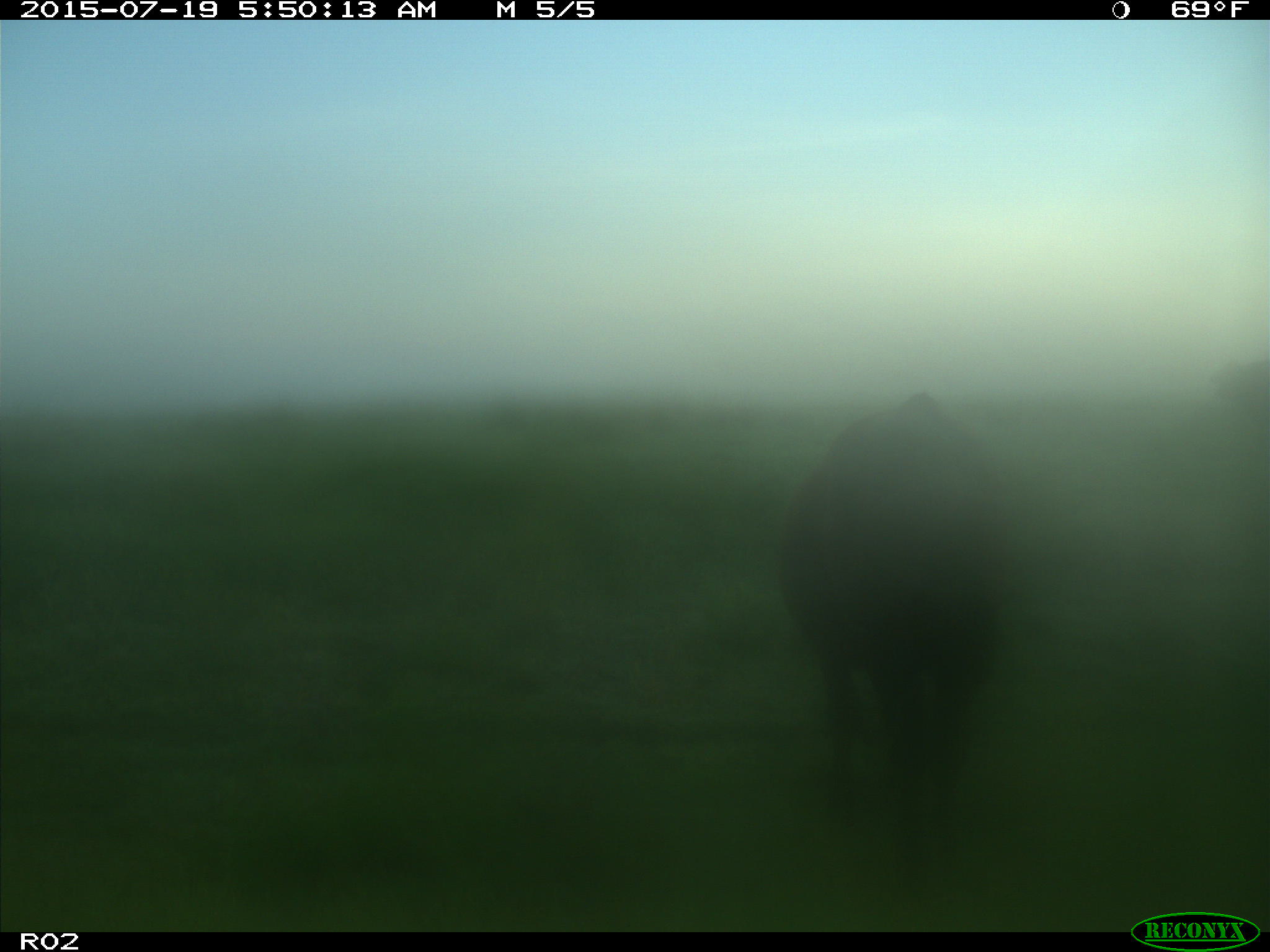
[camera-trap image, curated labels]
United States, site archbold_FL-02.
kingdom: Animalia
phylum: Chordata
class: Mammalia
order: Artiodactyla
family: Bovidae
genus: Bos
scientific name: Bos taurus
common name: domestic cow